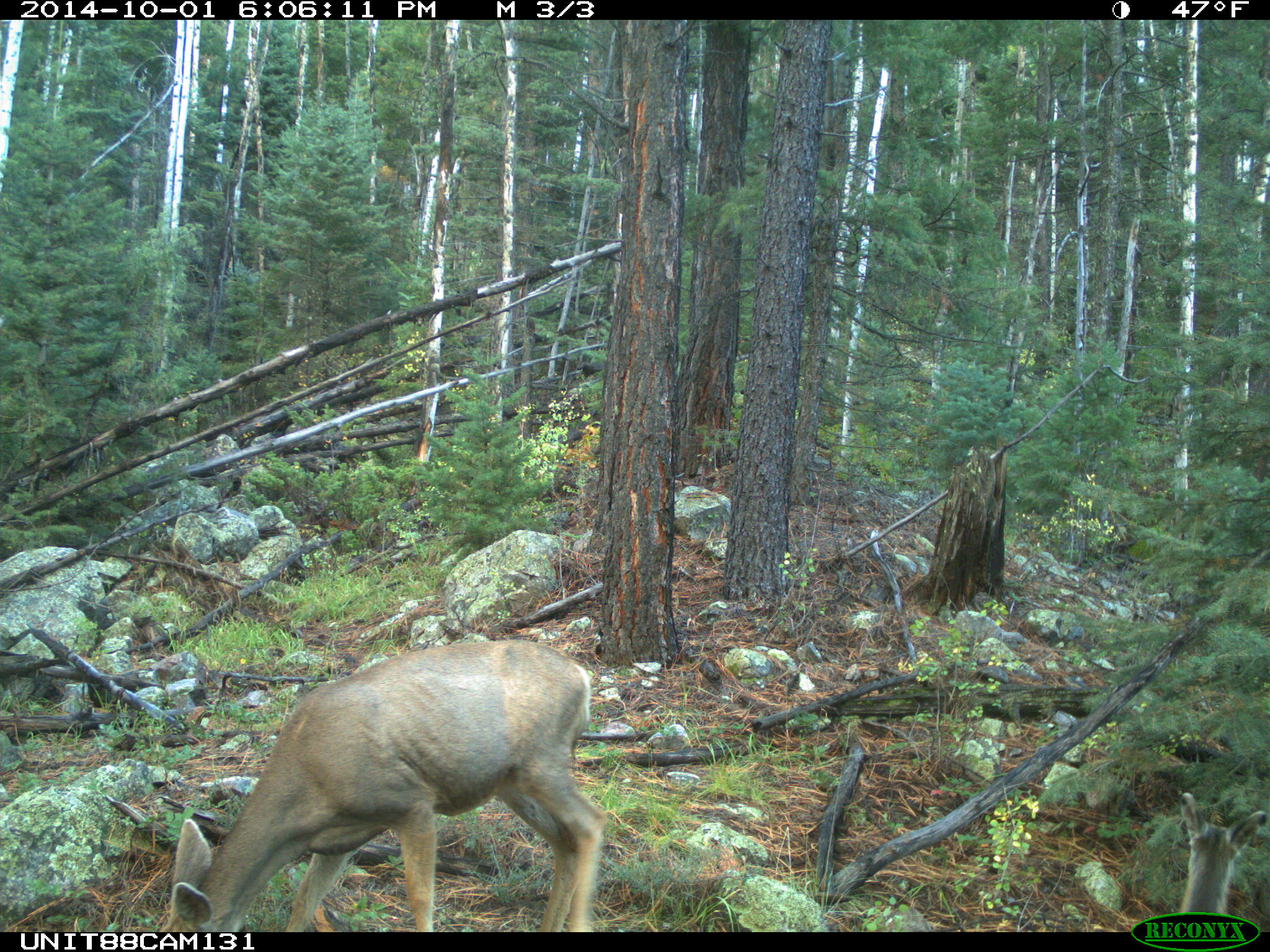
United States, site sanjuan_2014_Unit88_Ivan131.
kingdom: Animalia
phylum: Chordata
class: Mammalia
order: Artiodactyla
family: Cervidae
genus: Odocoileus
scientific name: Odocoileus hemionus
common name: mule deer